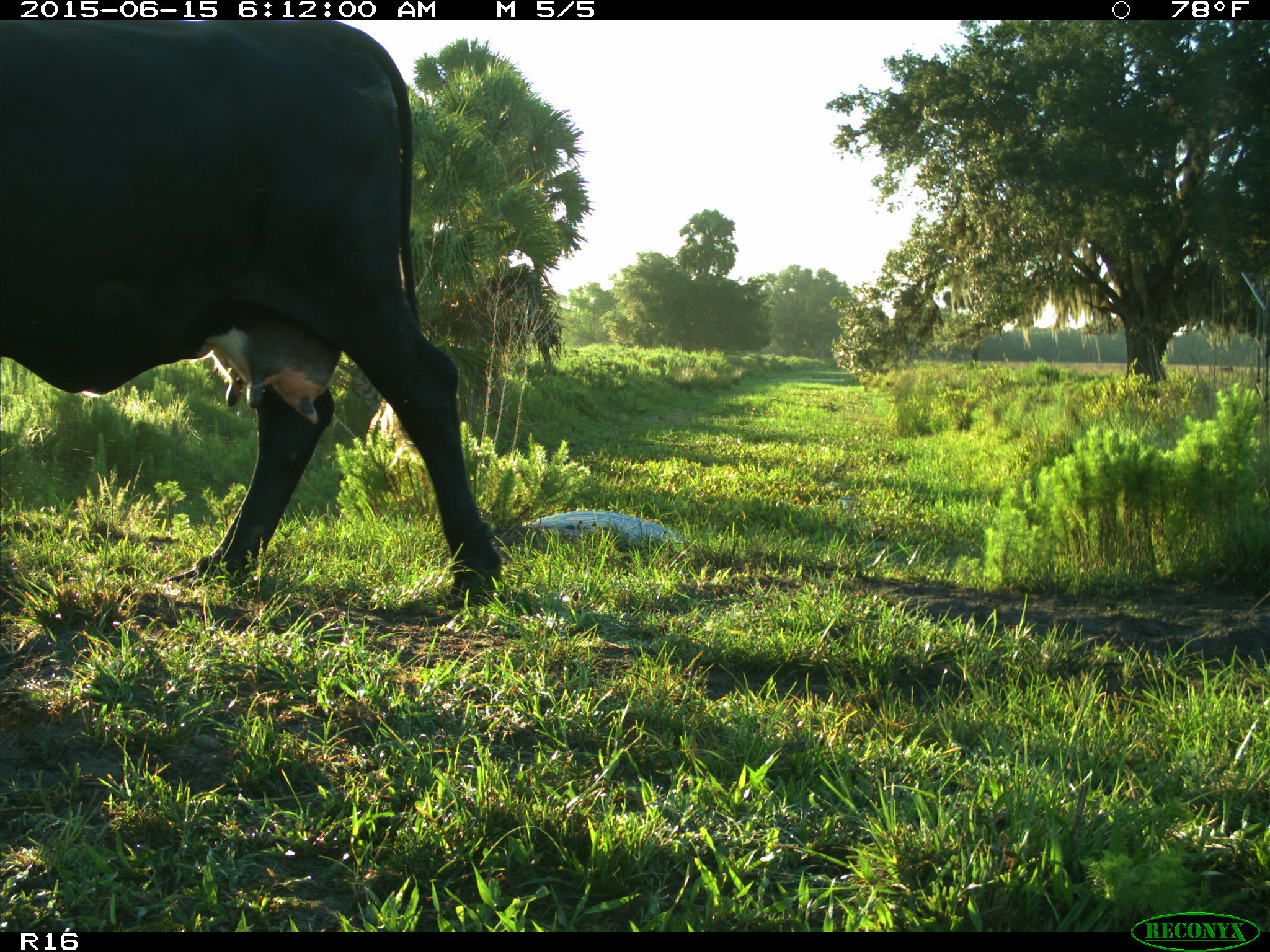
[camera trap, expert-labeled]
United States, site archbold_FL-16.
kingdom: Animalia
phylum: Chordata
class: Mammalia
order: Artiodactyla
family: Bovidae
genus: Bos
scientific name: Bos taurus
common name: domestic cow